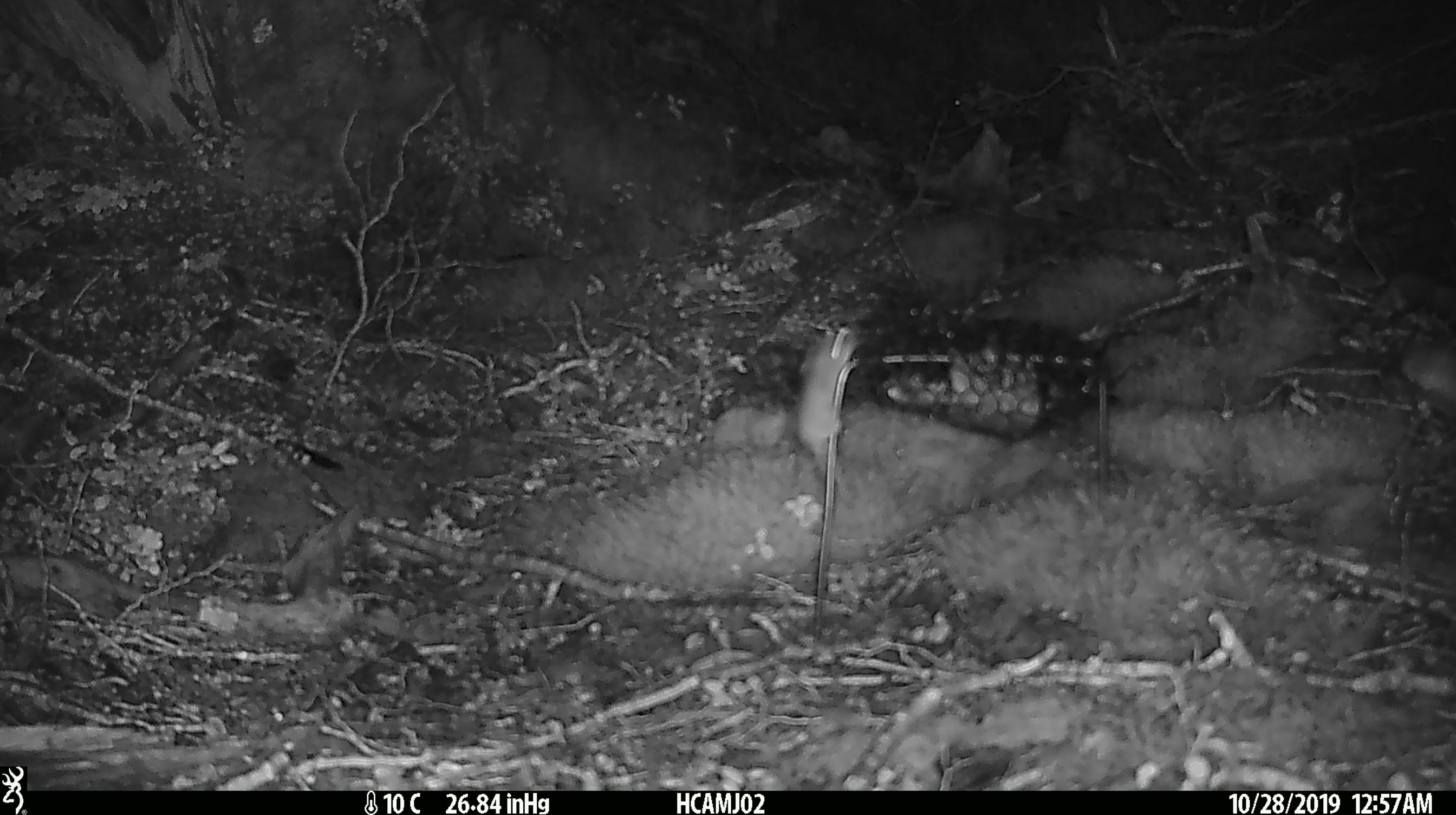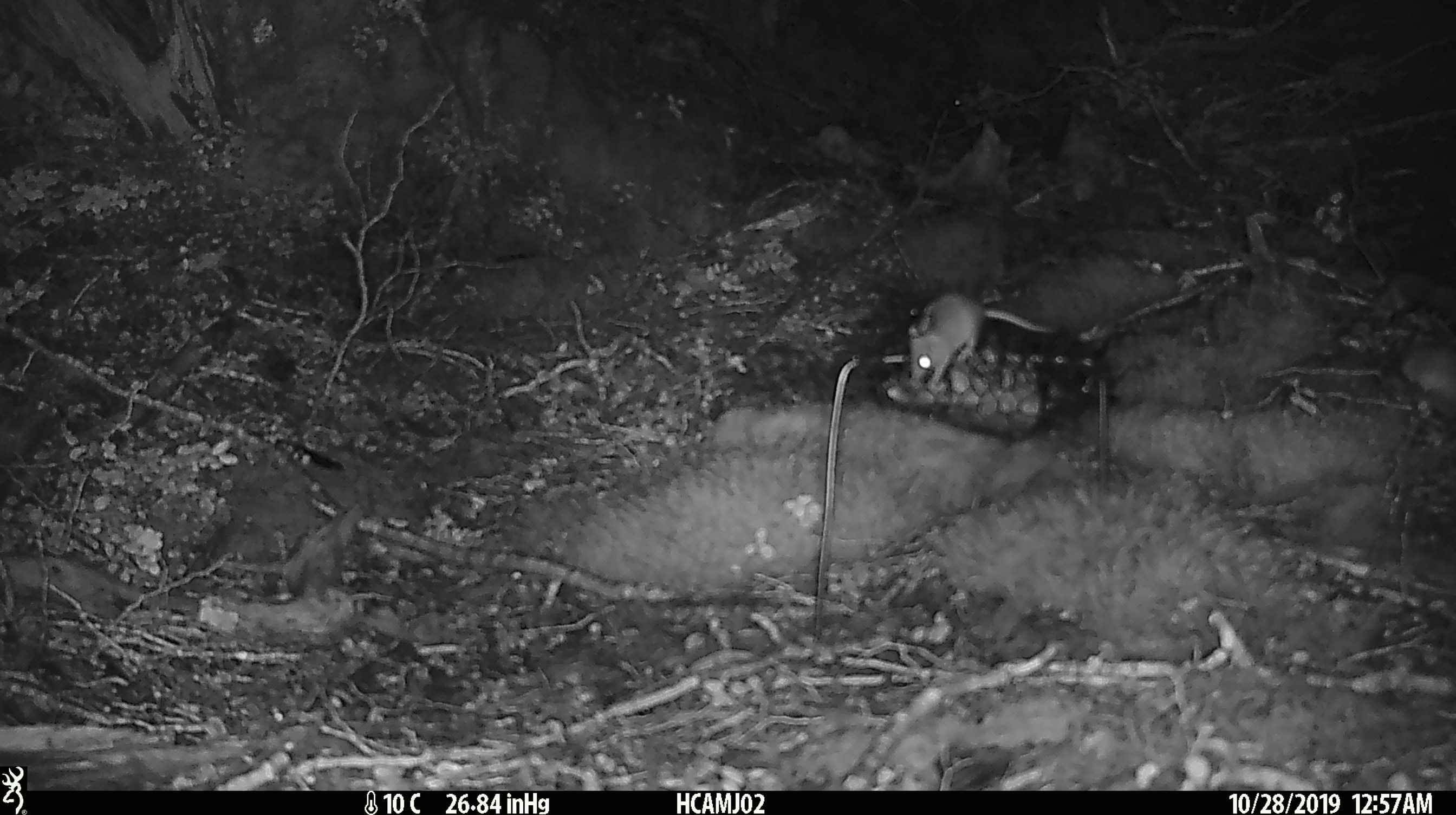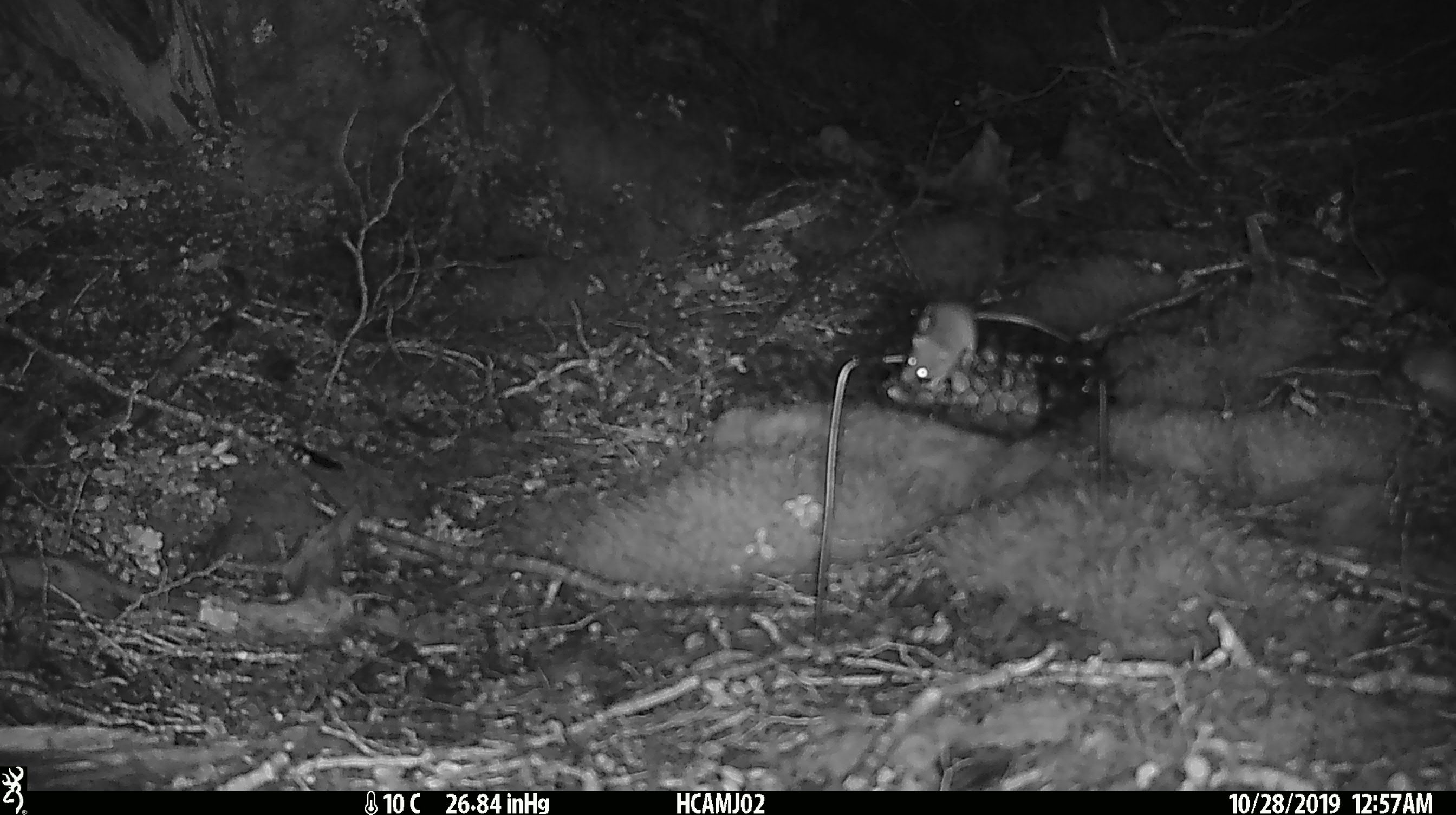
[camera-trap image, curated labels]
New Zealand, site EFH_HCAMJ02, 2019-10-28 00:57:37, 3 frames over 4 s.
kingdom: Animalia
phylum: Chordata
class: Mammalia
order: Rodentia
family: Muridae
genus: Mus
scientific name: Mus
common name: mouse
Mouse (Mus).